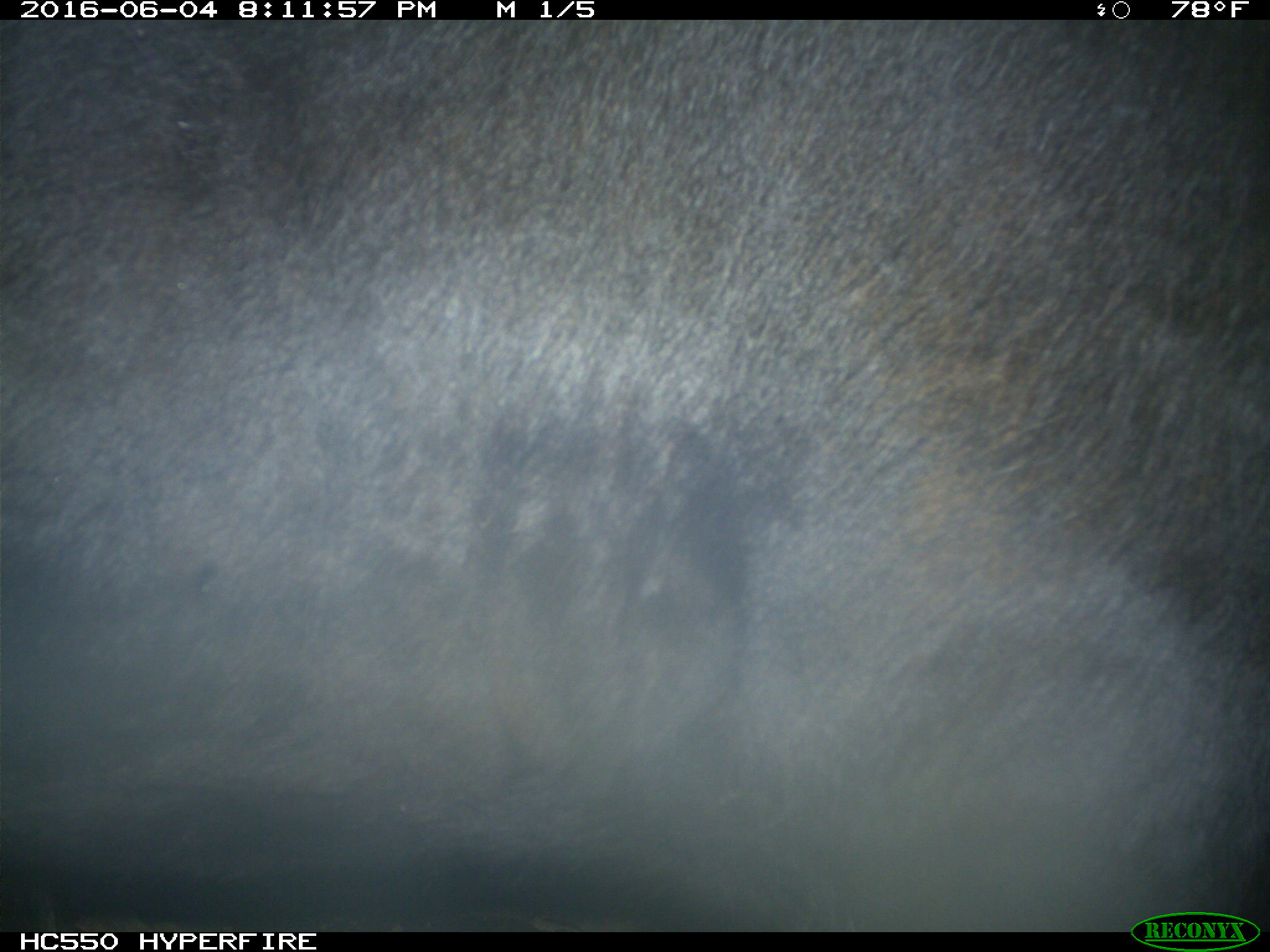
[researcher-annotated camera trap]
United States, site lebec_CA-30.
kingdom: Animalia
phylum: Chordata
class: Mammalia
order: Artiodactyla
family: Bovidae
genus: Bos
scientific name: Bos taurus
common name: domestic cow